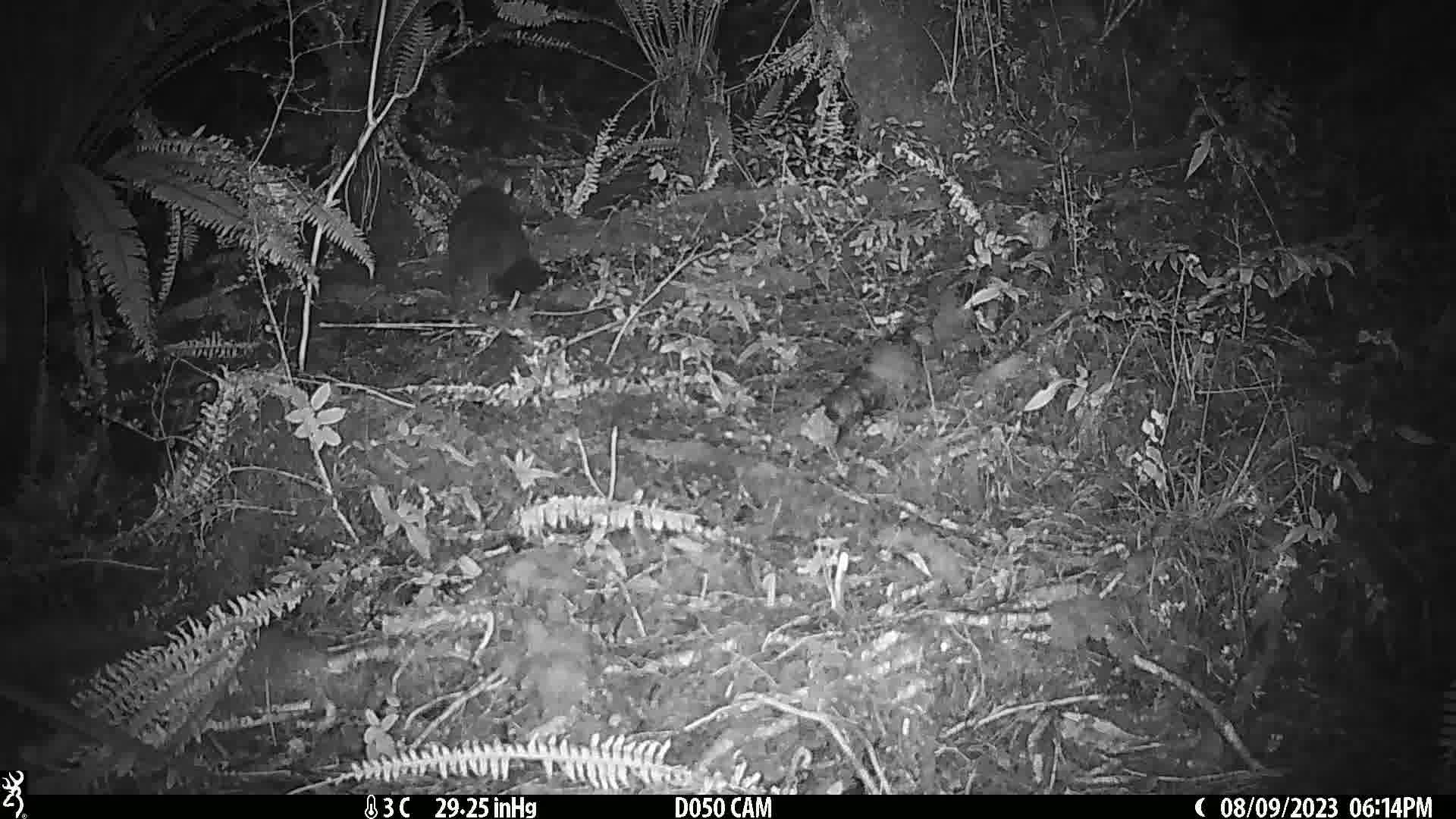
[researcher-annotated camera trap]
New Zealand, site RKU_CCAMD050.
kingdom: Animalia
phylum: Chordata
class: Mammalia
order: Diprotodontia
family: Phalangeridae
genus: Trichosurus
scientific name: Trichosurus vulpecula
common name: common brushtail possum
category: possum